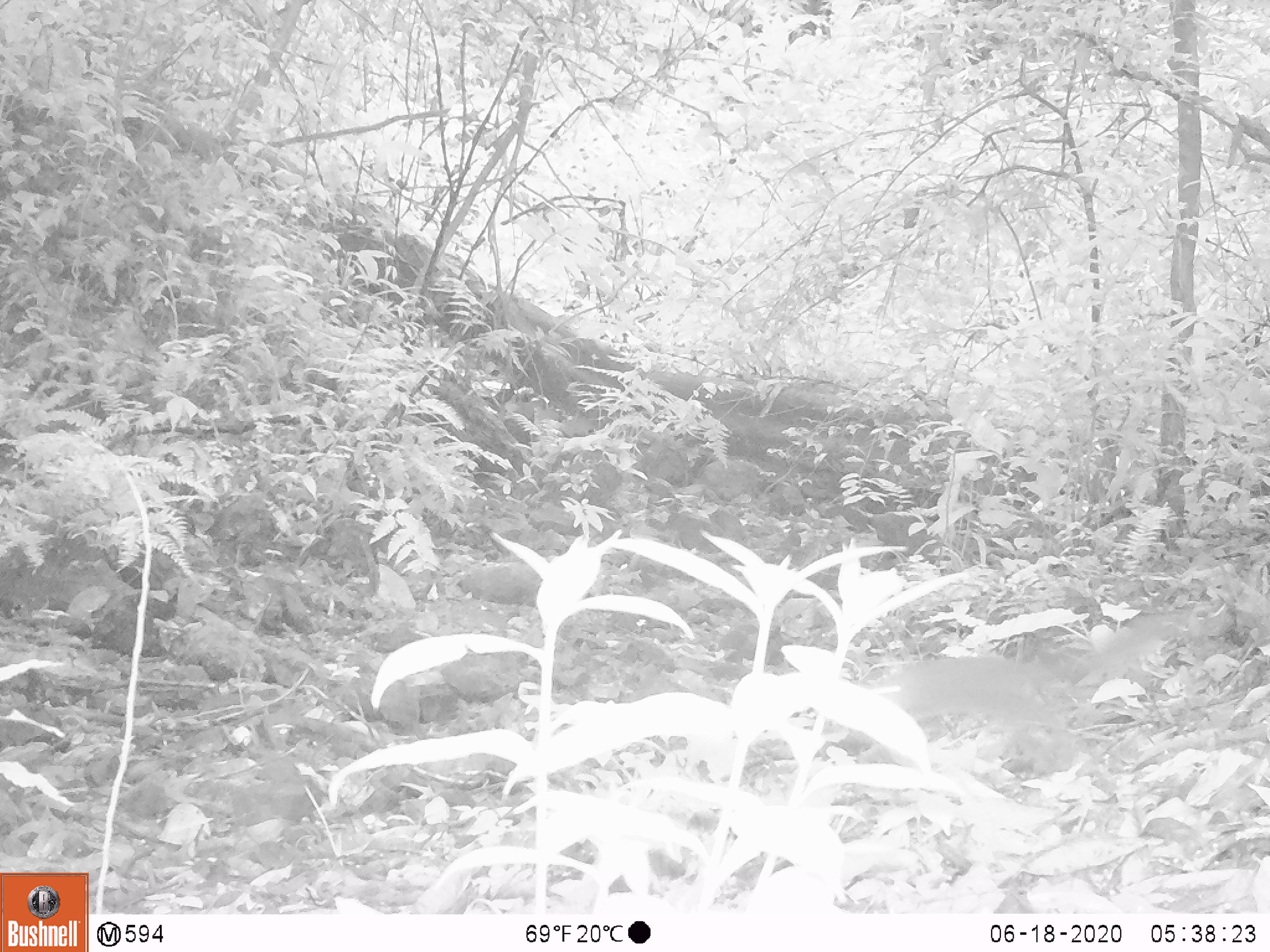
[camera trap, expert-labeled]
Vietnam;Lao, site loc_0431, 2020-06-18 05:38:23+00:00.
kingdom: Animalia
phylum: Chordata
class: Mammalia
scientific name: Mammalia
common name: mammal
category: unidentified small mammal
Unidentified small mammal (mammal) (Mammalia). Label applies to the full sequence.